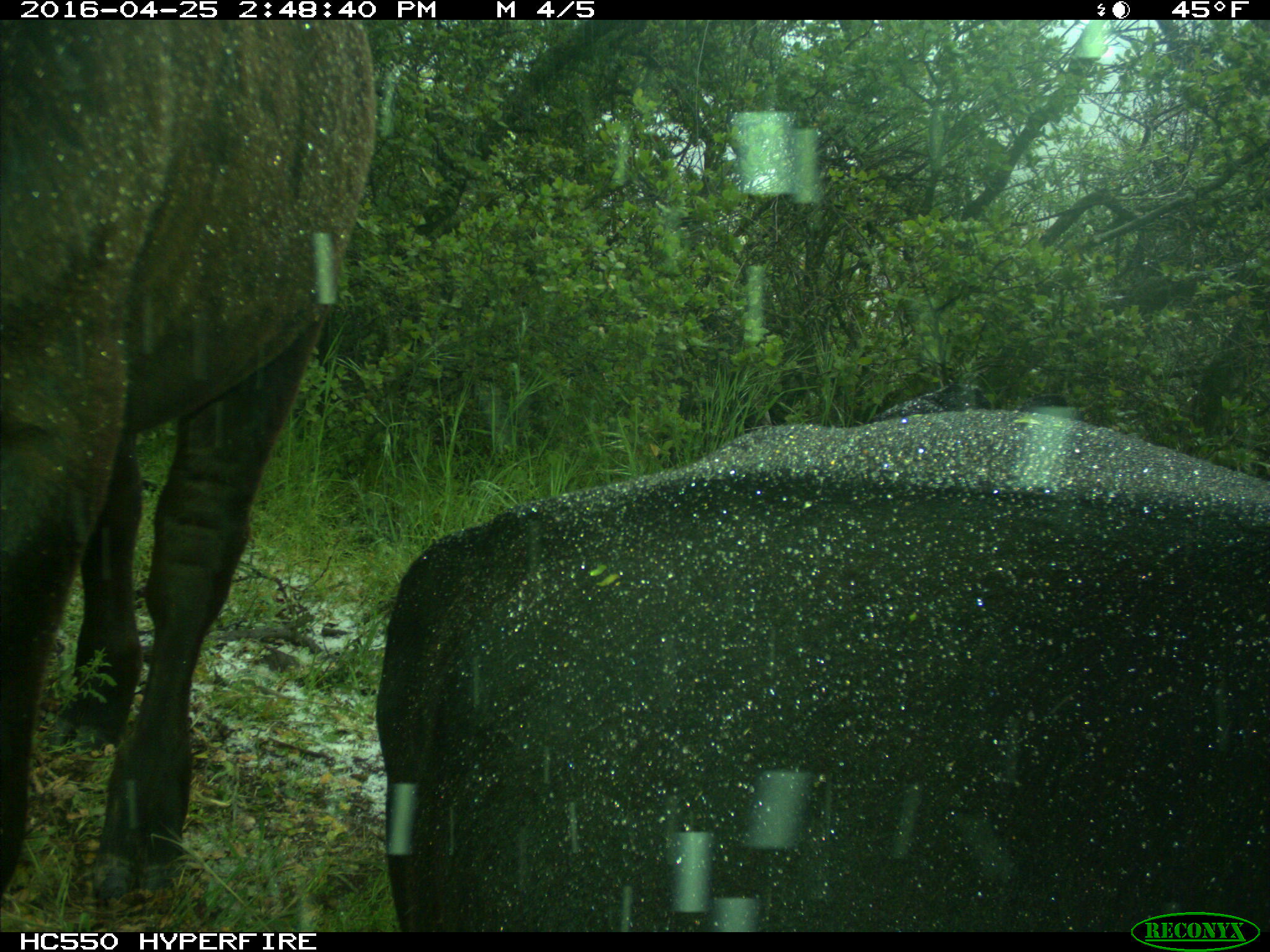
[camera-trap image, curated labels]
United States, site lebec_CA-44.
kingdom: Animalia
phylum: Chordata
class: Mammalia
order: Artiodactyla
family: Bovidae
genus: Bos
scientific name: Bos taurus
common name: domestic cow